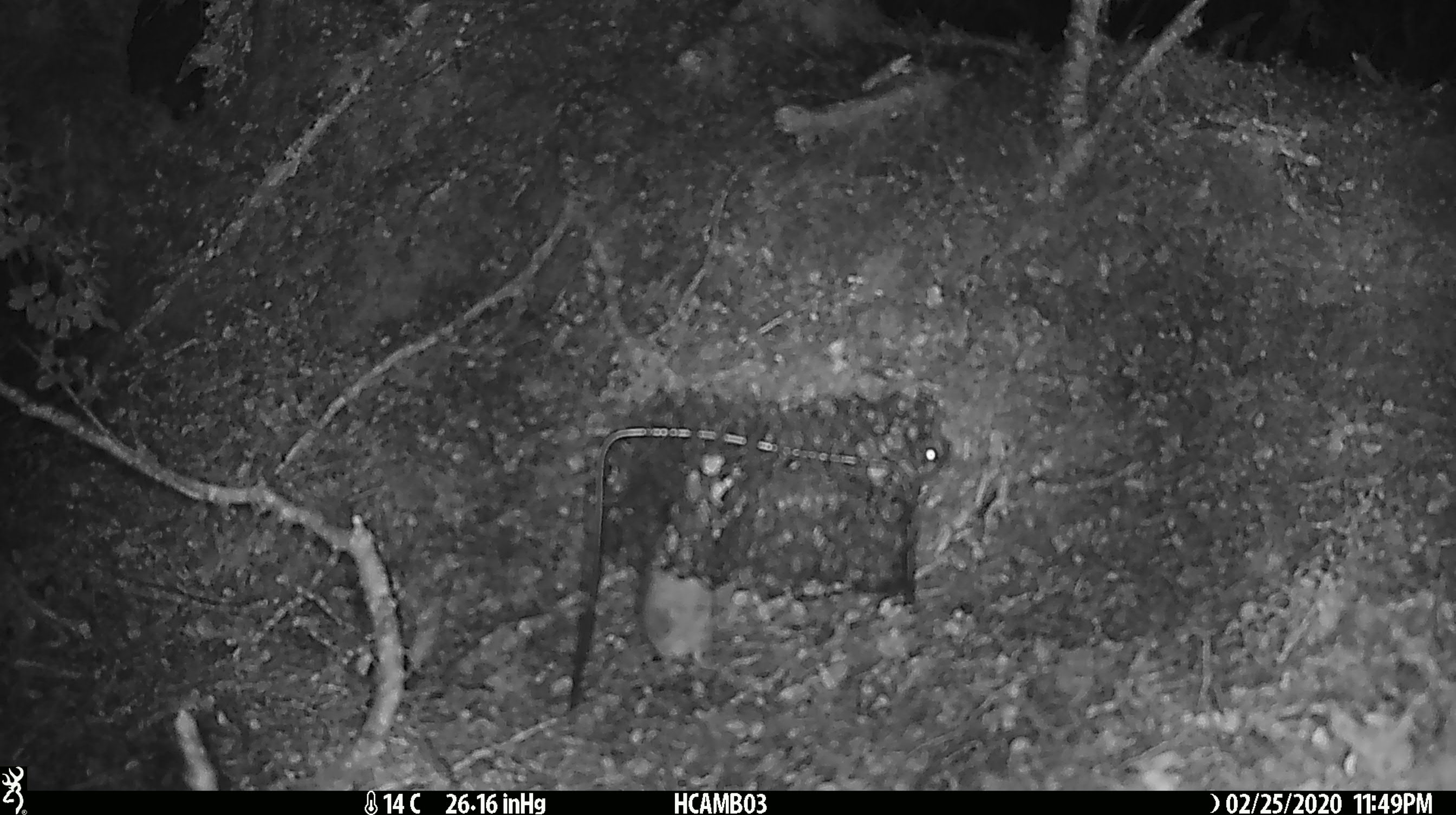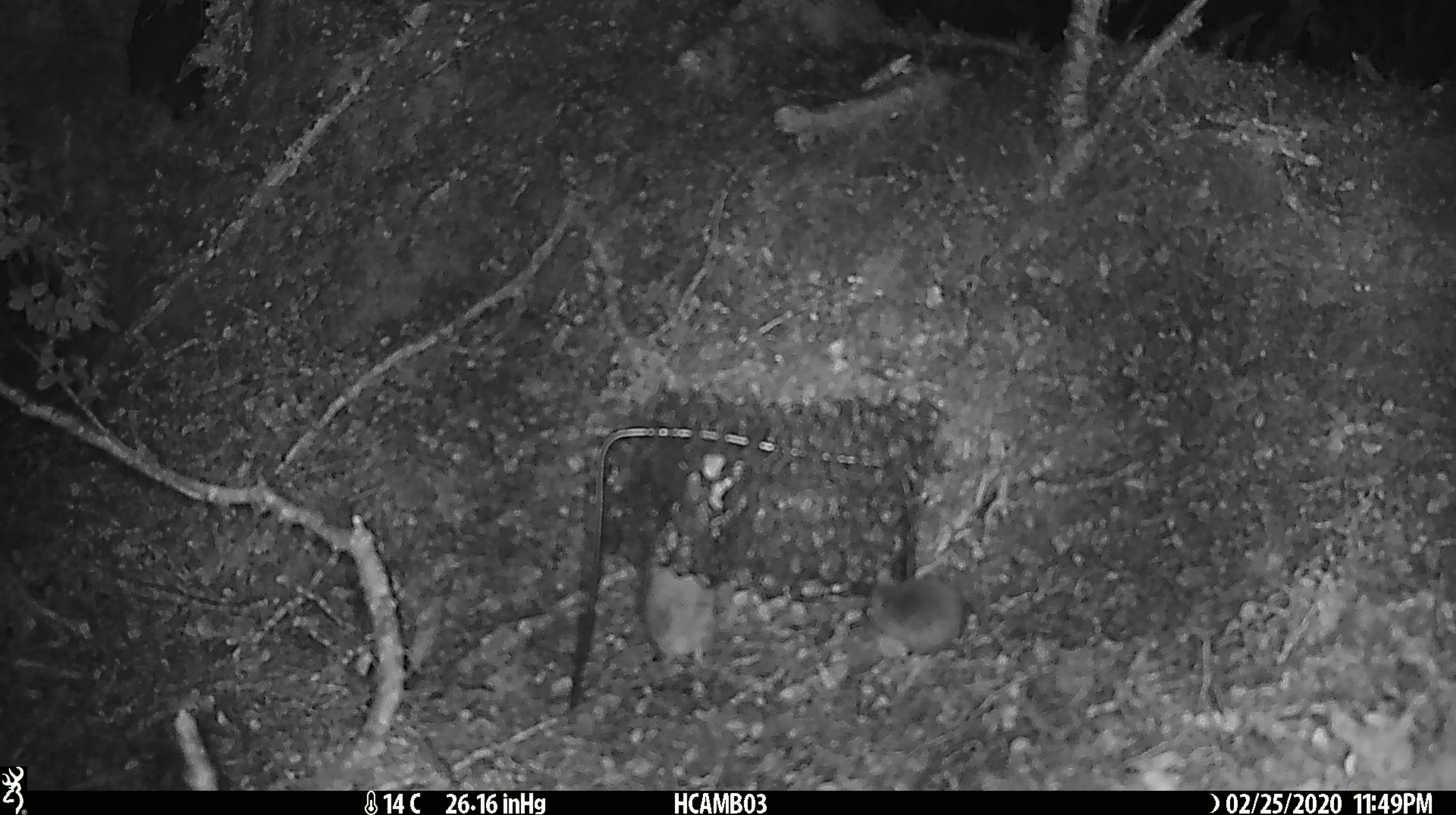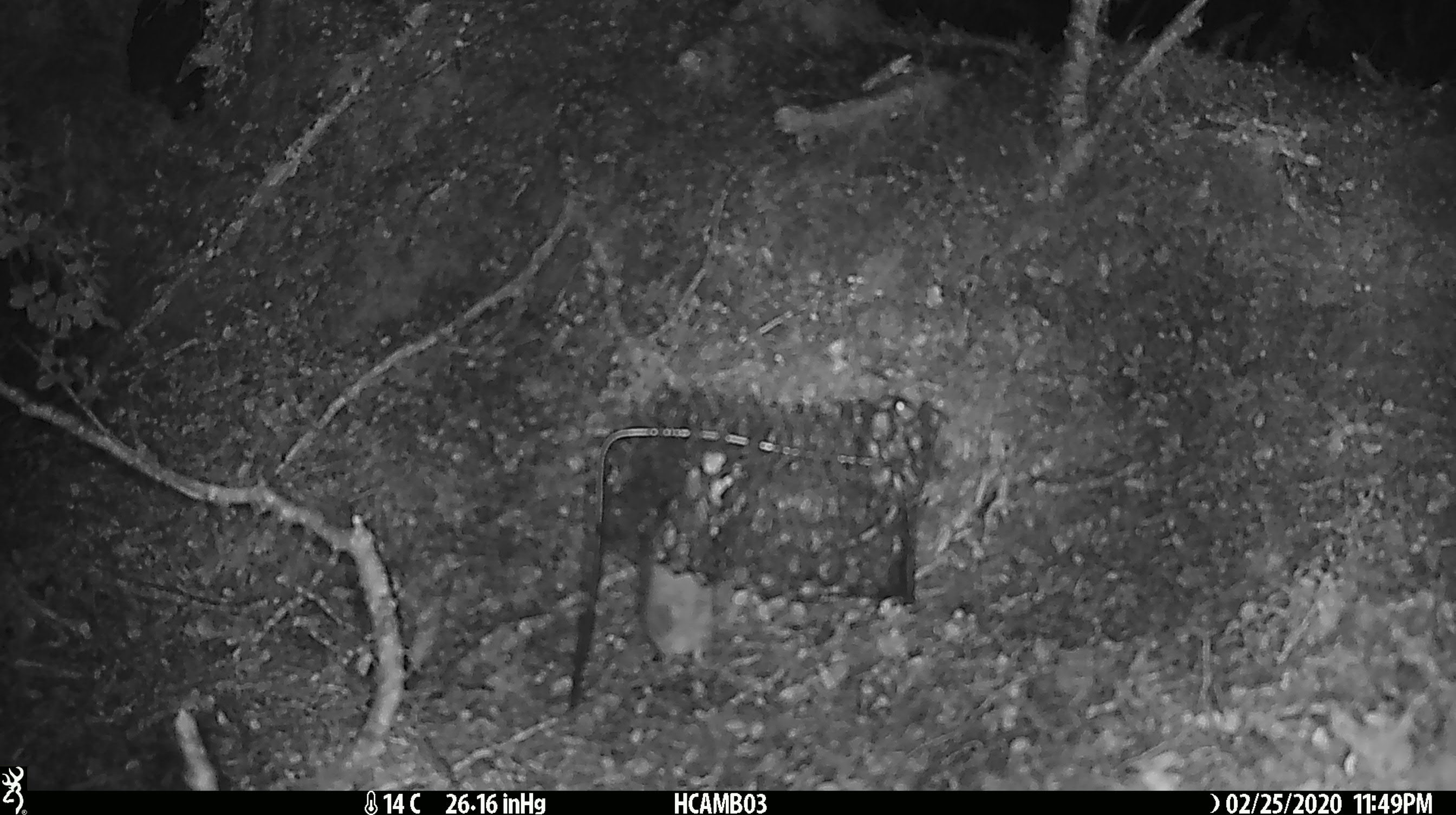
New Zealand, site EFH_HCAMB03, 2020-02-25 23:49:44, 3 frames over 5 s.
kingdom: Animalia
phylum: Chordata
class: Mammalia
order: Rodentia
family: Muridae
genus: Mus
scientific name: Mus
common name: mouse